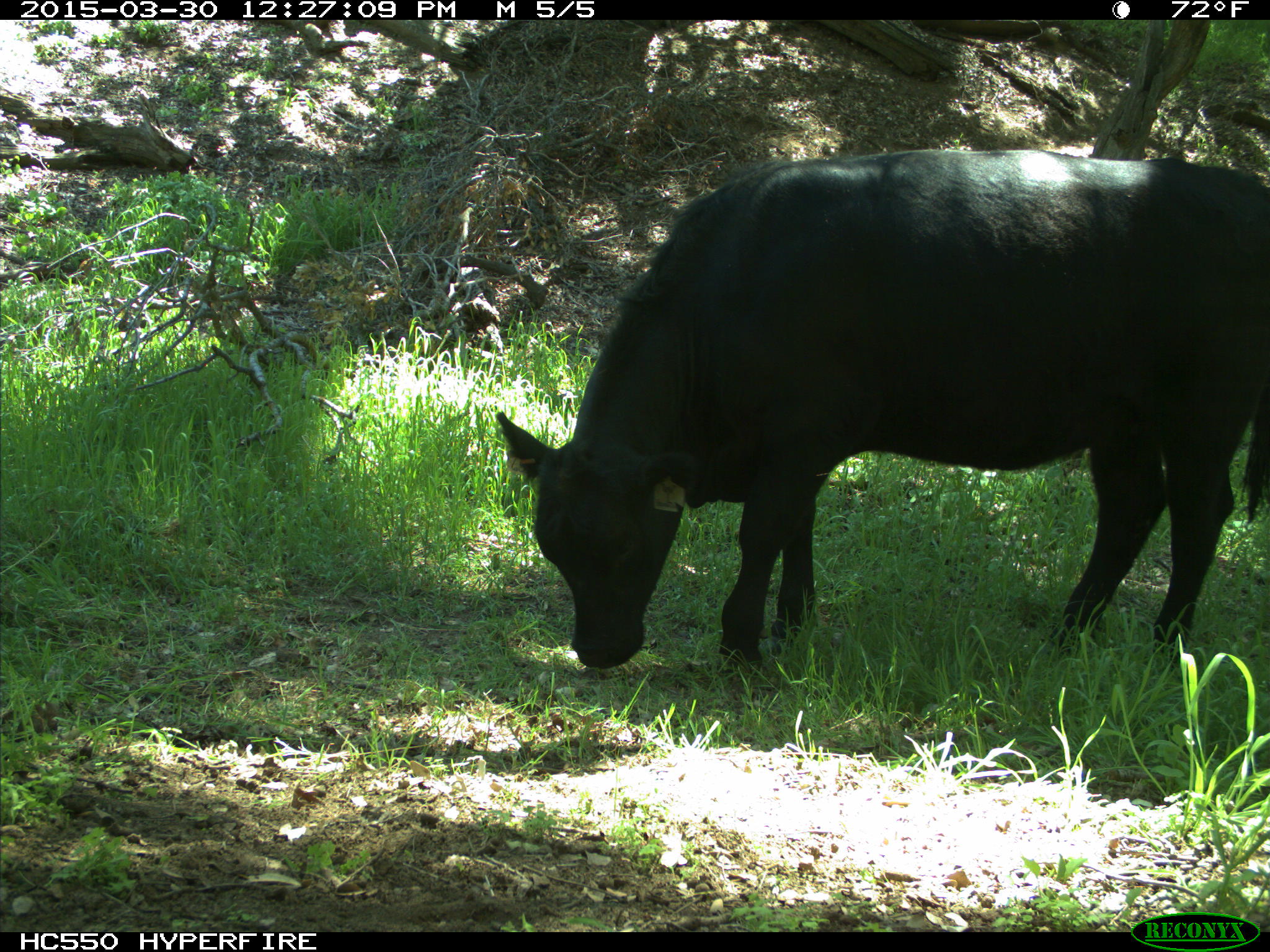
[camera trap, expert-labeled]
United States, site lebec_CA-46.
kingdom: Animalia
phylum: Chordata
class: Mammalia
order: Artiodactyla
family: Bovidae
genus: Bos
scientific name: Bos taurus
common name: domestic cow